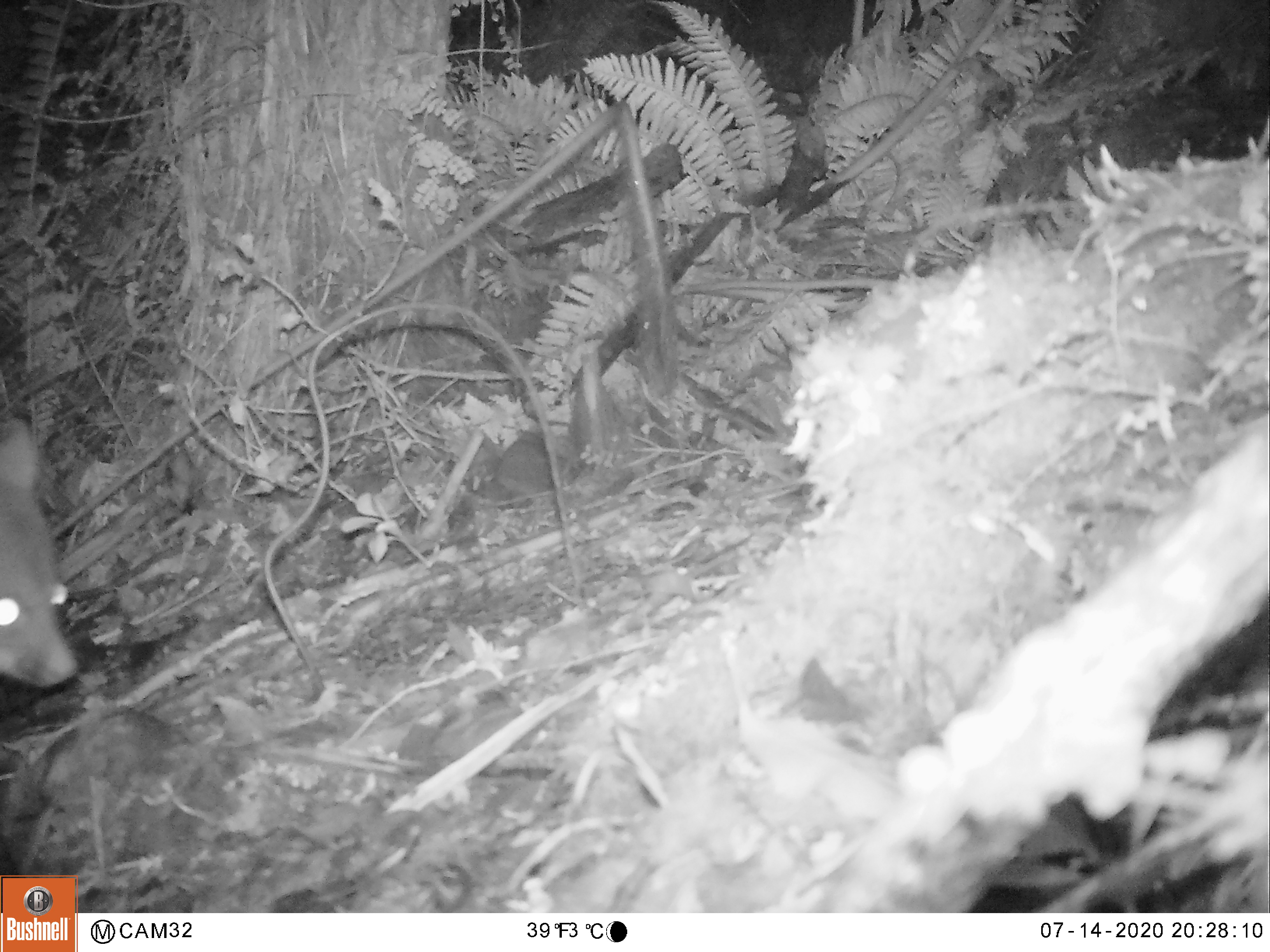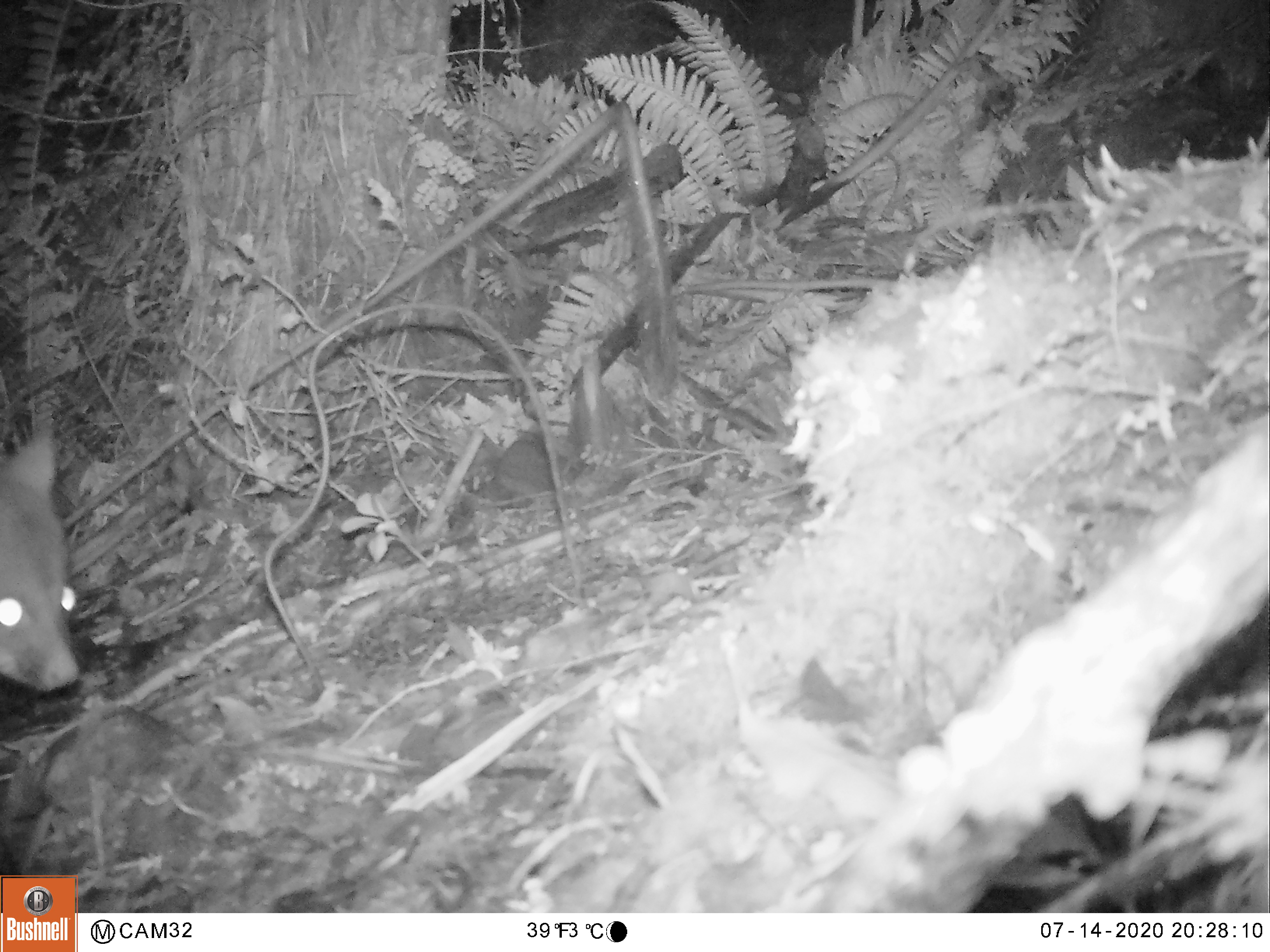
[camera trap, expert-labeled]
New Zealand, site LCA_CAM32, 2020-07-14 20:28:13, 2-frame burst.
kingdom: Animalia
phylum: Chordata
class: Mammalia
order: Diprotodontia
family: Phalangeridae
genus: Trichosurus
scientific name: Trichosurus vulpecula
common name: common brushtail possum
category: possum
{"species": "possum (common brushtail possum) (Trichosurus vulpecula)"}